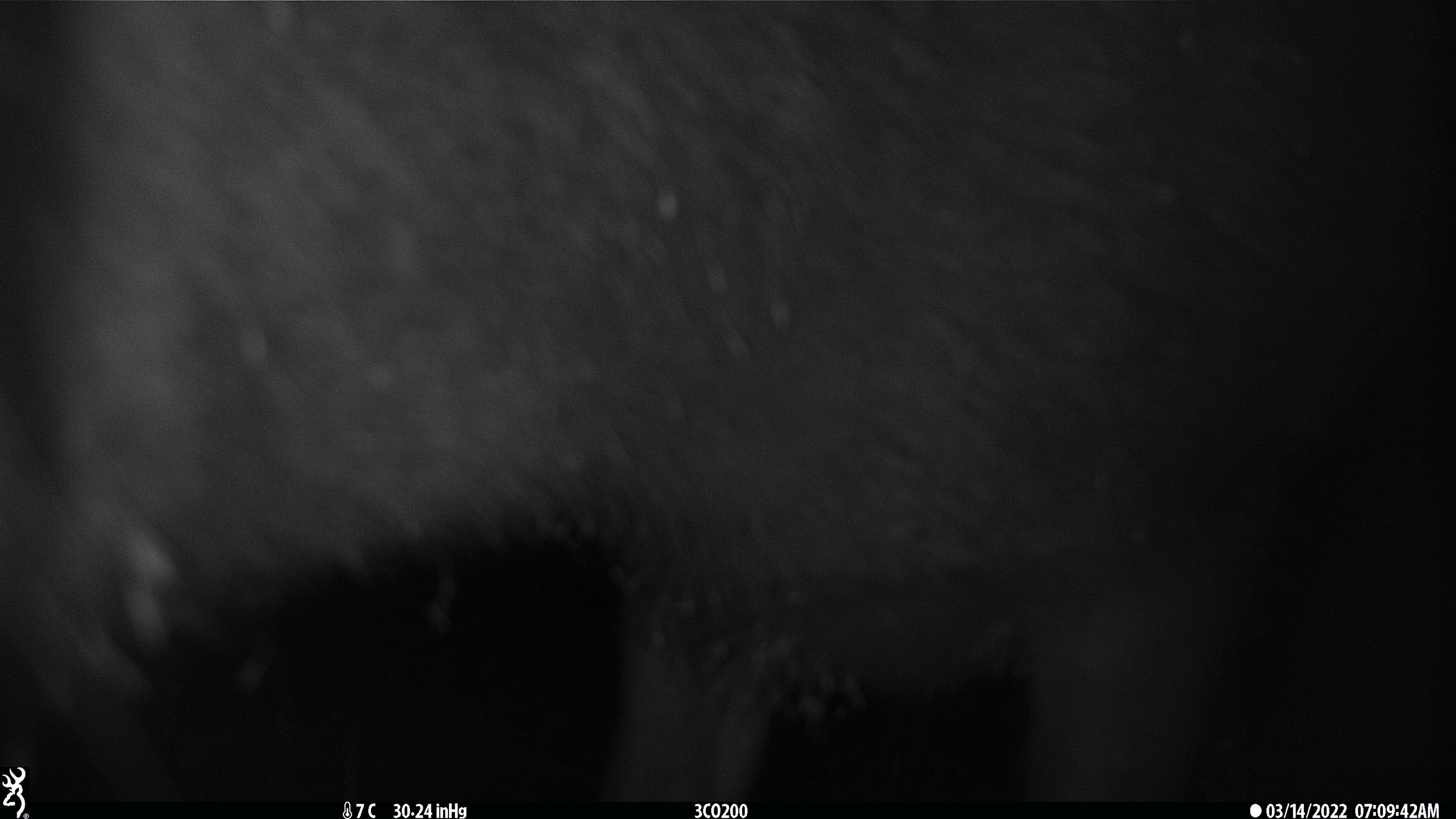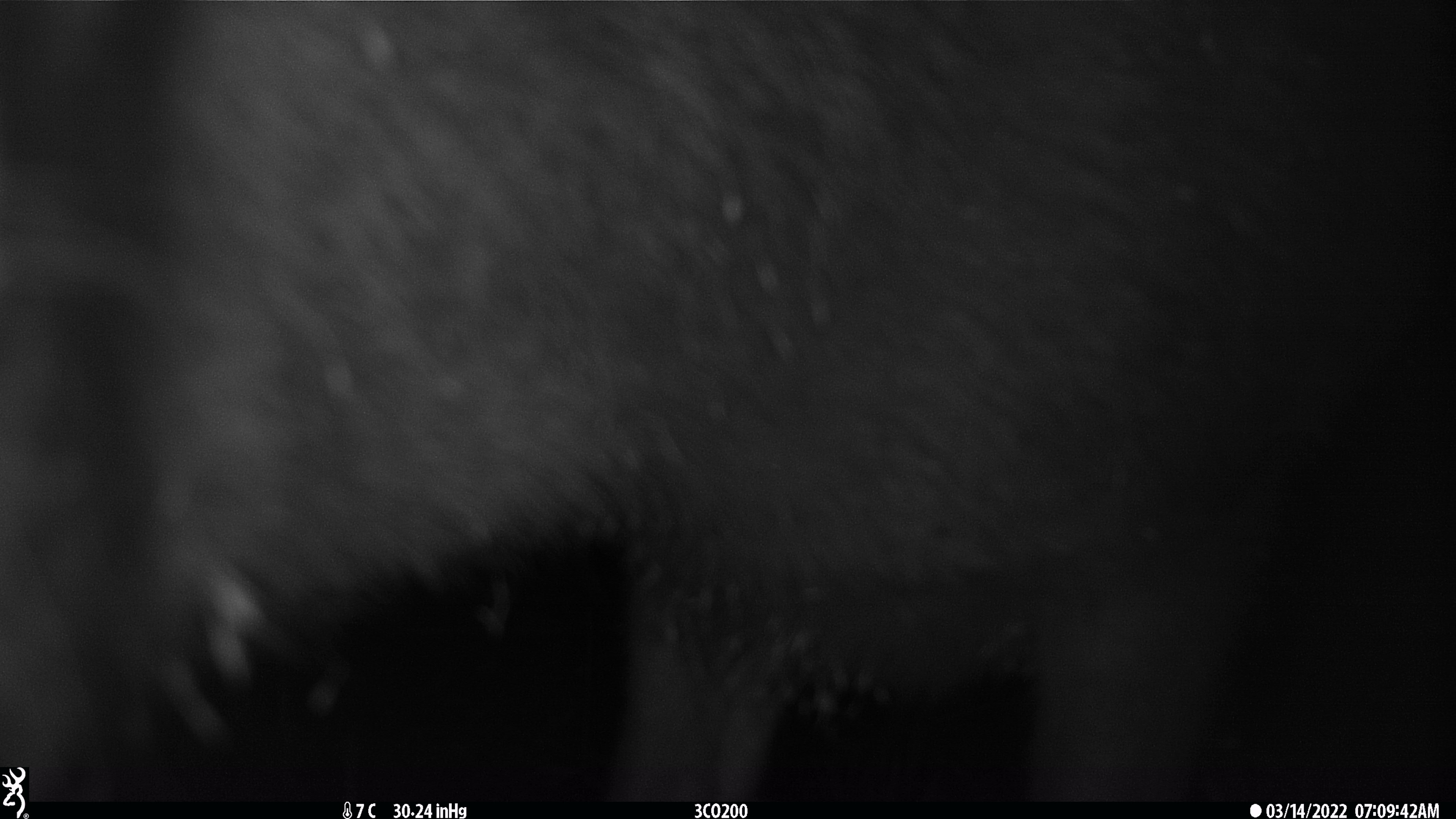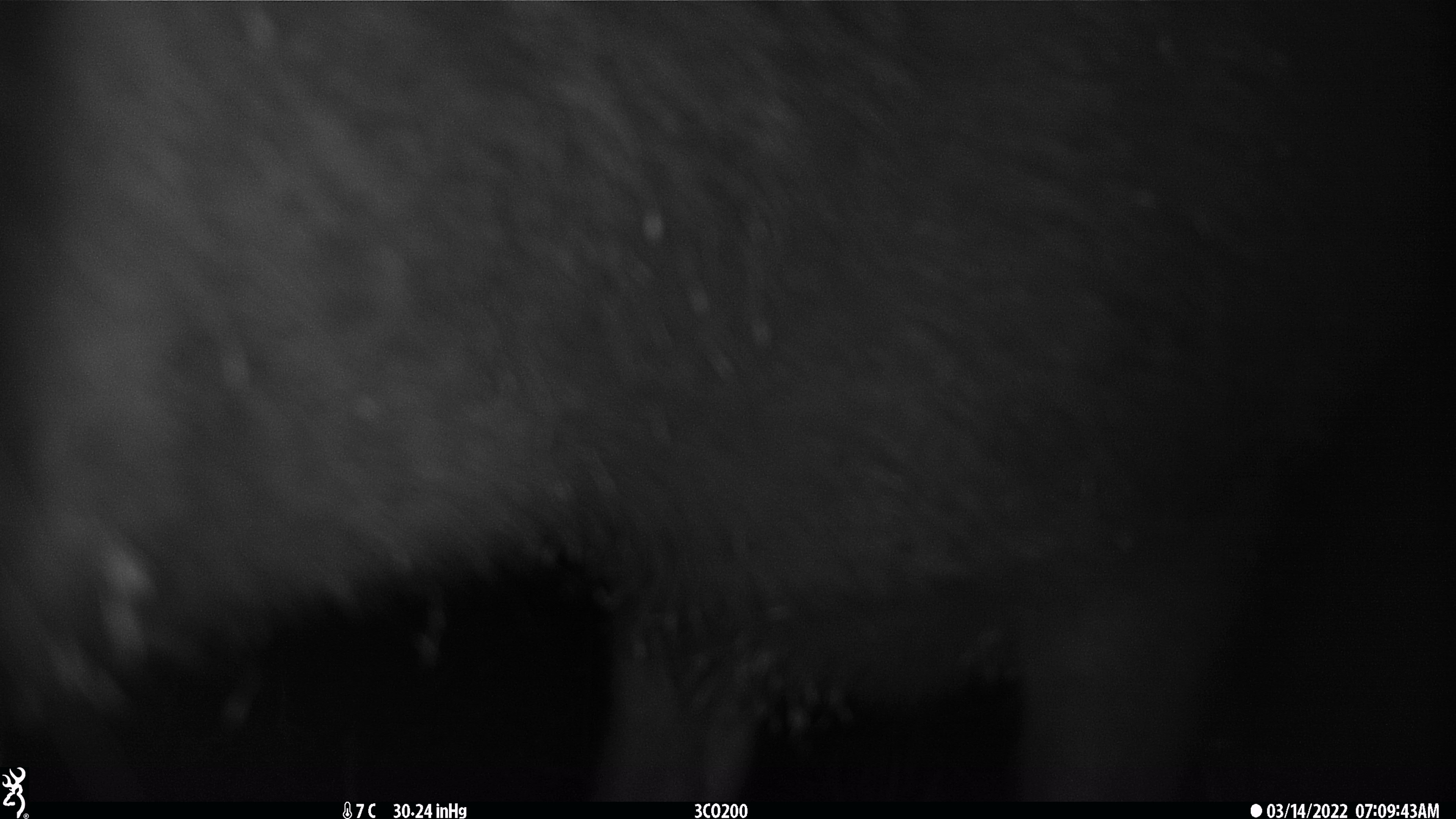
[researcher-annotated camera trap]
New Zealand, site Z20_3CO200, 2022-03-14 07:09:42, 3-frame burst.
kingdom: Animalia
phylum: Chordata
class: Mammalia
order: Artiodactyla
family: Cervidae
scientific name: Cervidae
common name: deer